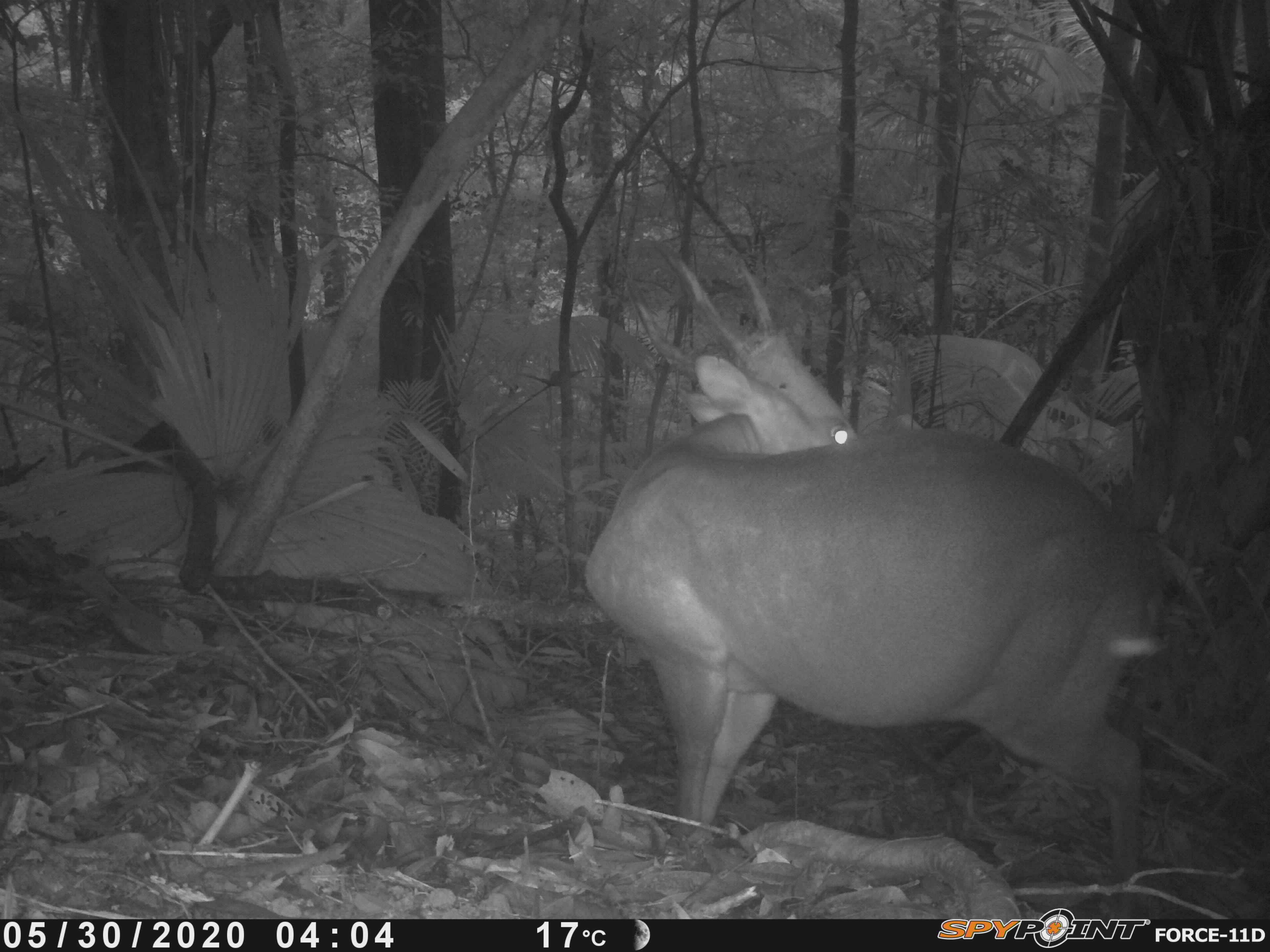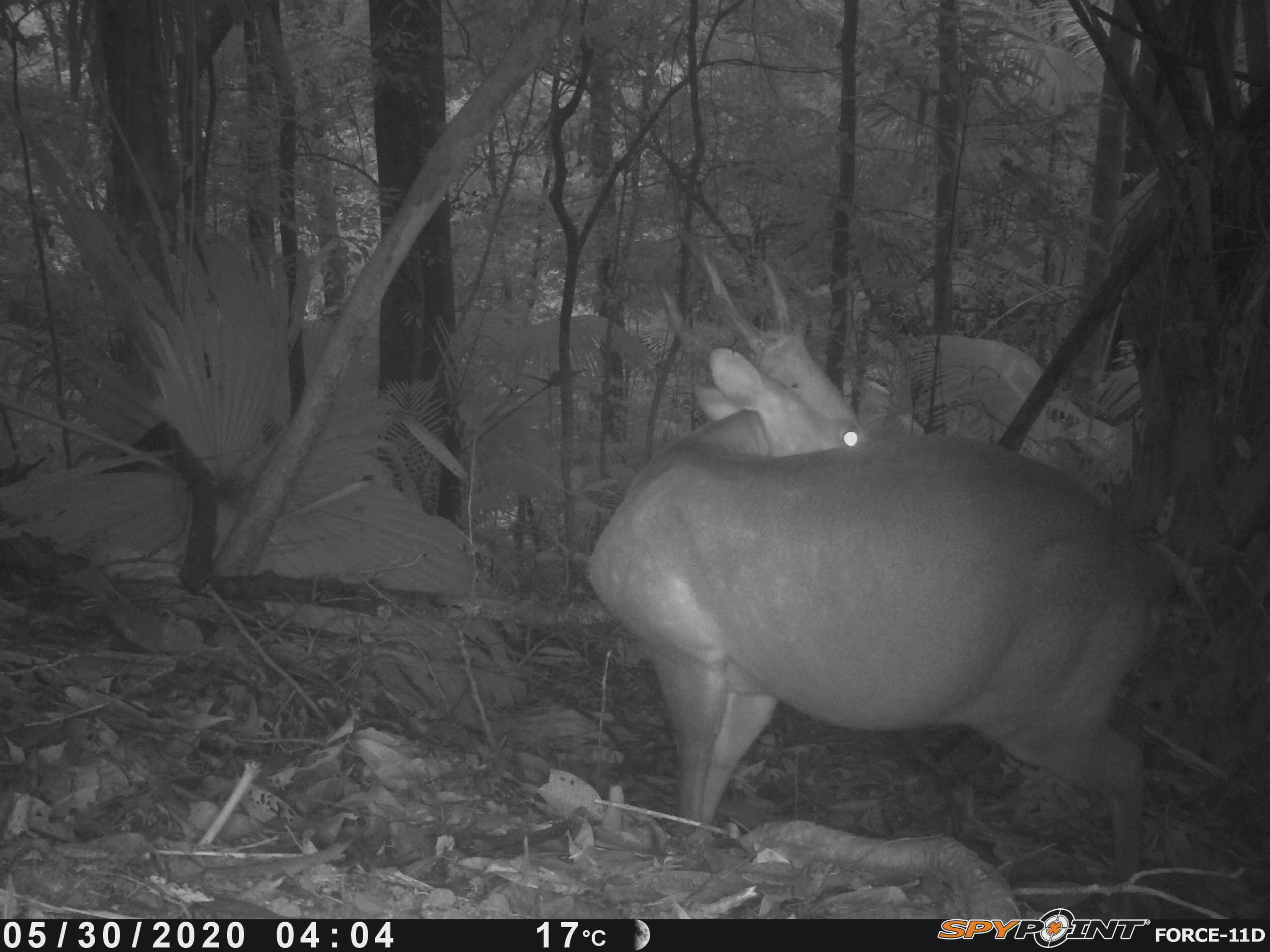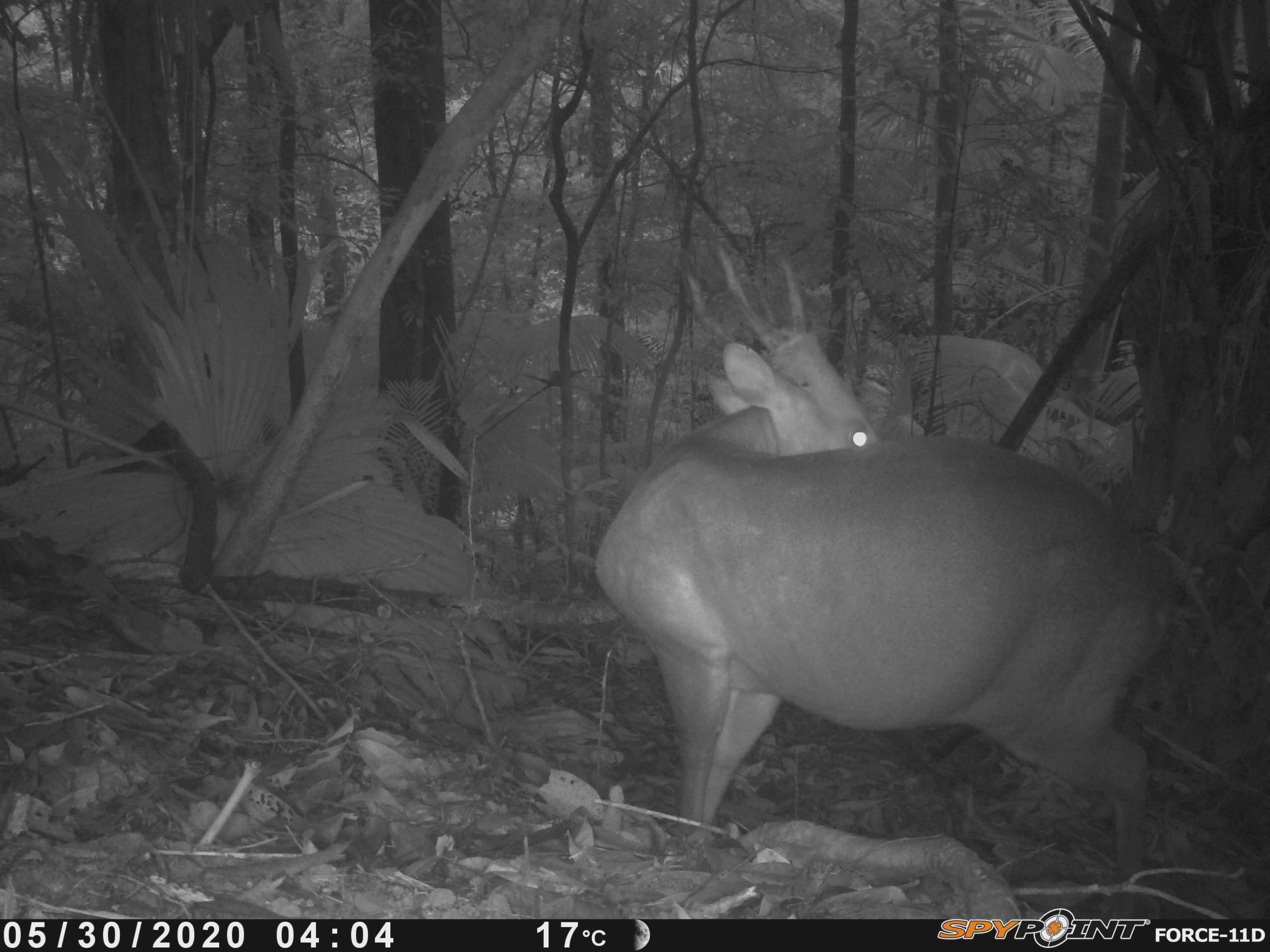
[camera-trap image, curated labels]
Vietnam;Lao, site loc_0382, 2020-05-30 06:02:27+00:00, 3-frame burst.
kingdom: Animalia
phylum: Chordata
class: Mammalia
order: Artiodactyla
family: Cervidae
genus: Muntiacus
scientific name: Muntiacus vuquangensis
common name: large-antlered muntjac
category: large antlered muntjac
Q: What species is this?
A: Large antlered muntjac (large-antlered muntjac) (Muntiacus vuquangensis).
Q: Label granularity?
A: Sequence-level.